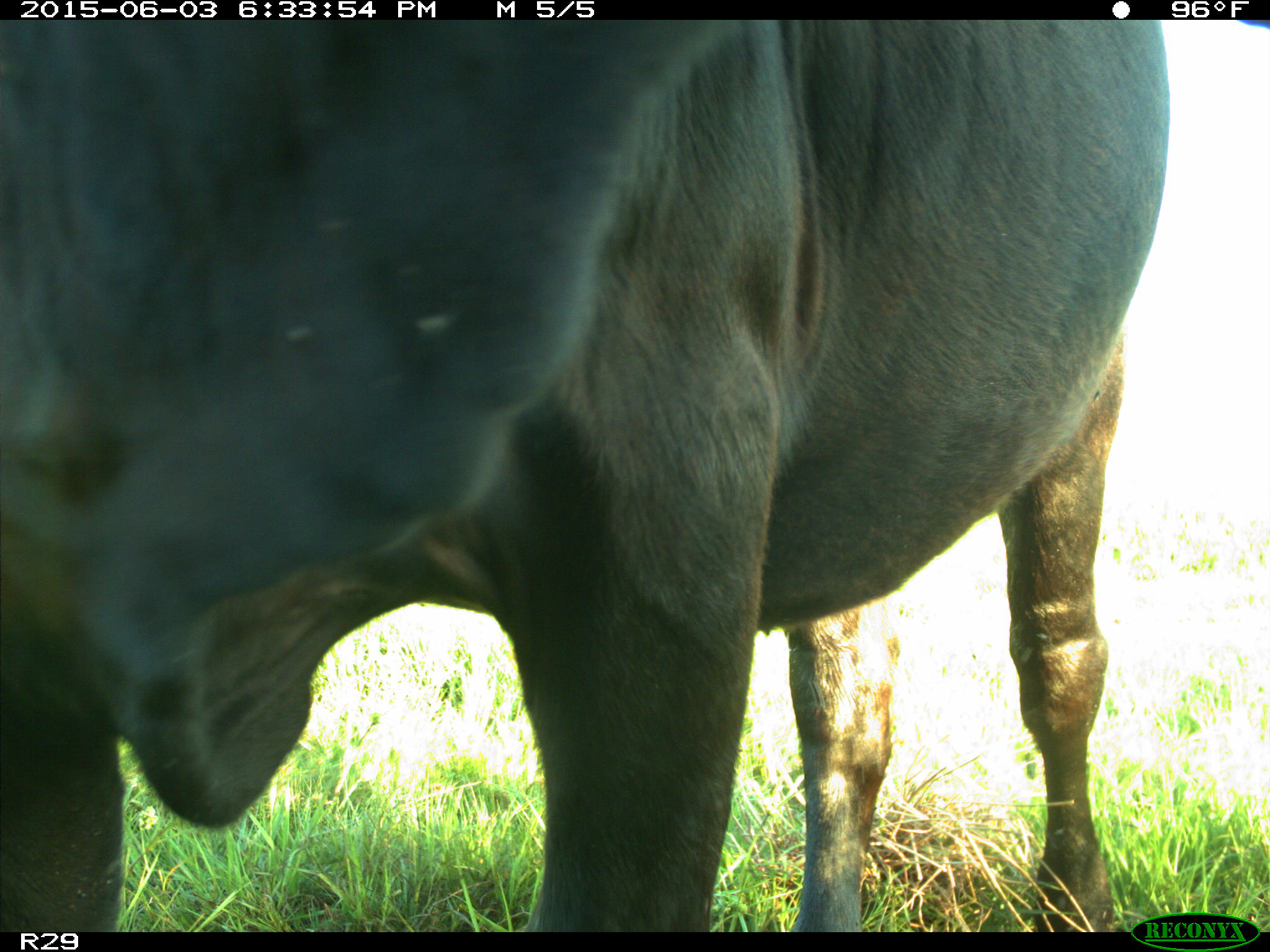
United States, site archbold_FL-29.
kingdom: Animalia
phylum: Chordata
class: Mammalia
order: Artiodactyla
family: Bovidae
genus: Bos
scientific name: Bos taurus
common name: domestic cow